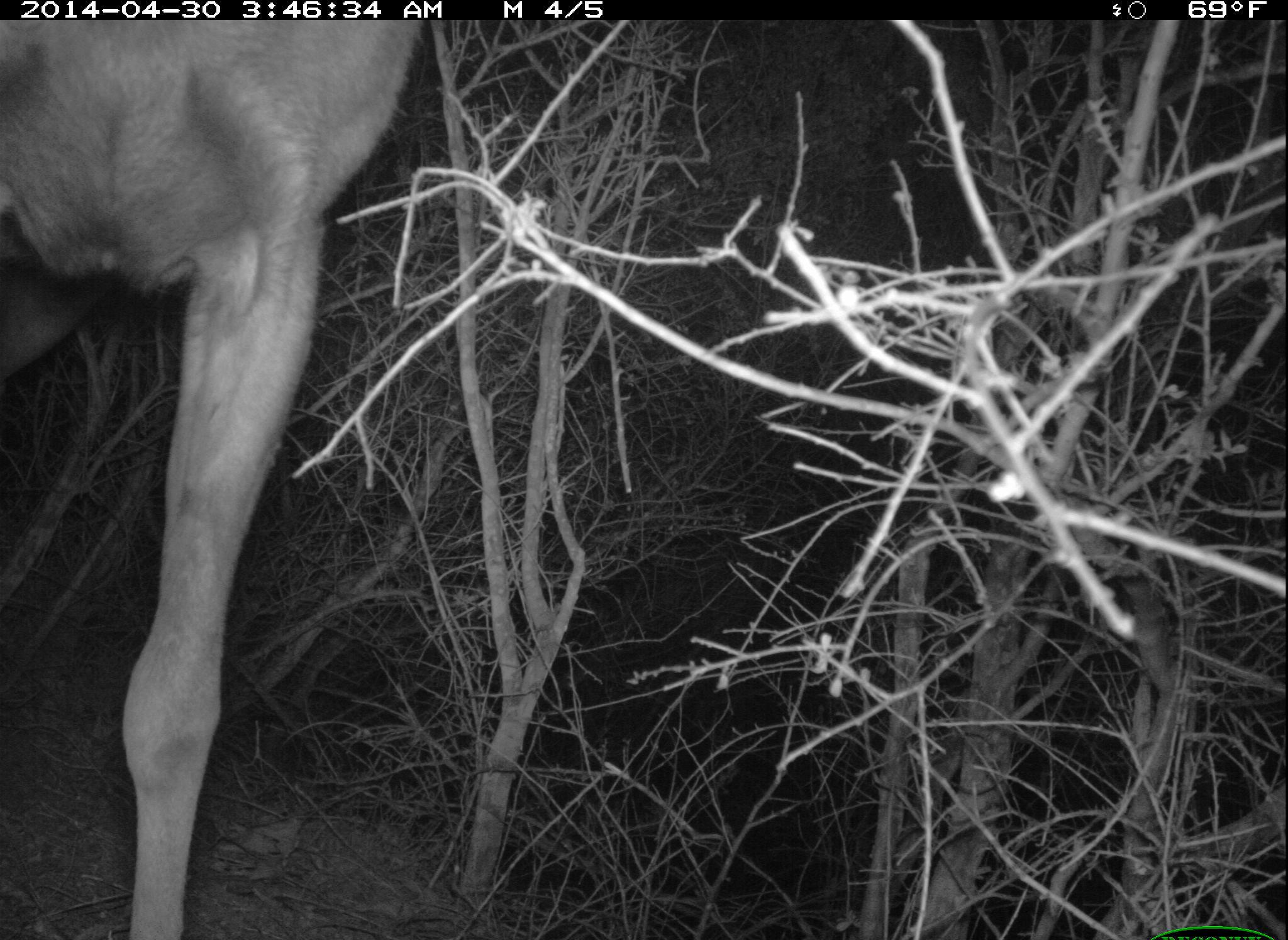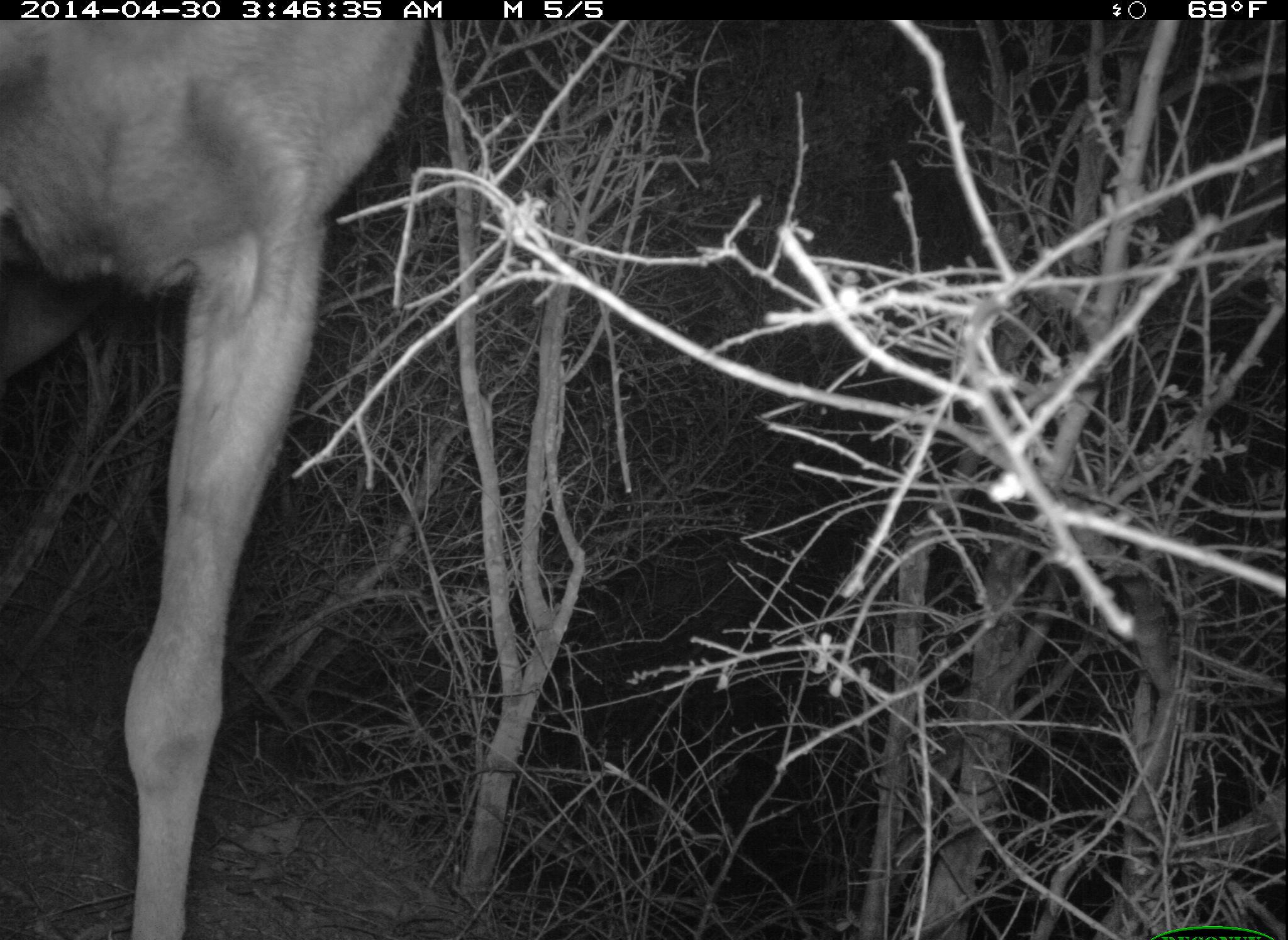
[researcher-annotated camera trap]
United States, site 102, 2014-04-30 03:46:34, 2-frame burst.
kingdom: Animalia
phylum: Chordata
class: Mammalia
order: Artiodactyla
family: Cervidae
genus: Odocoileus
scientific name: Odocoileus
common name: deer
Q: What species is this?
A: Deer (Odocoileus).